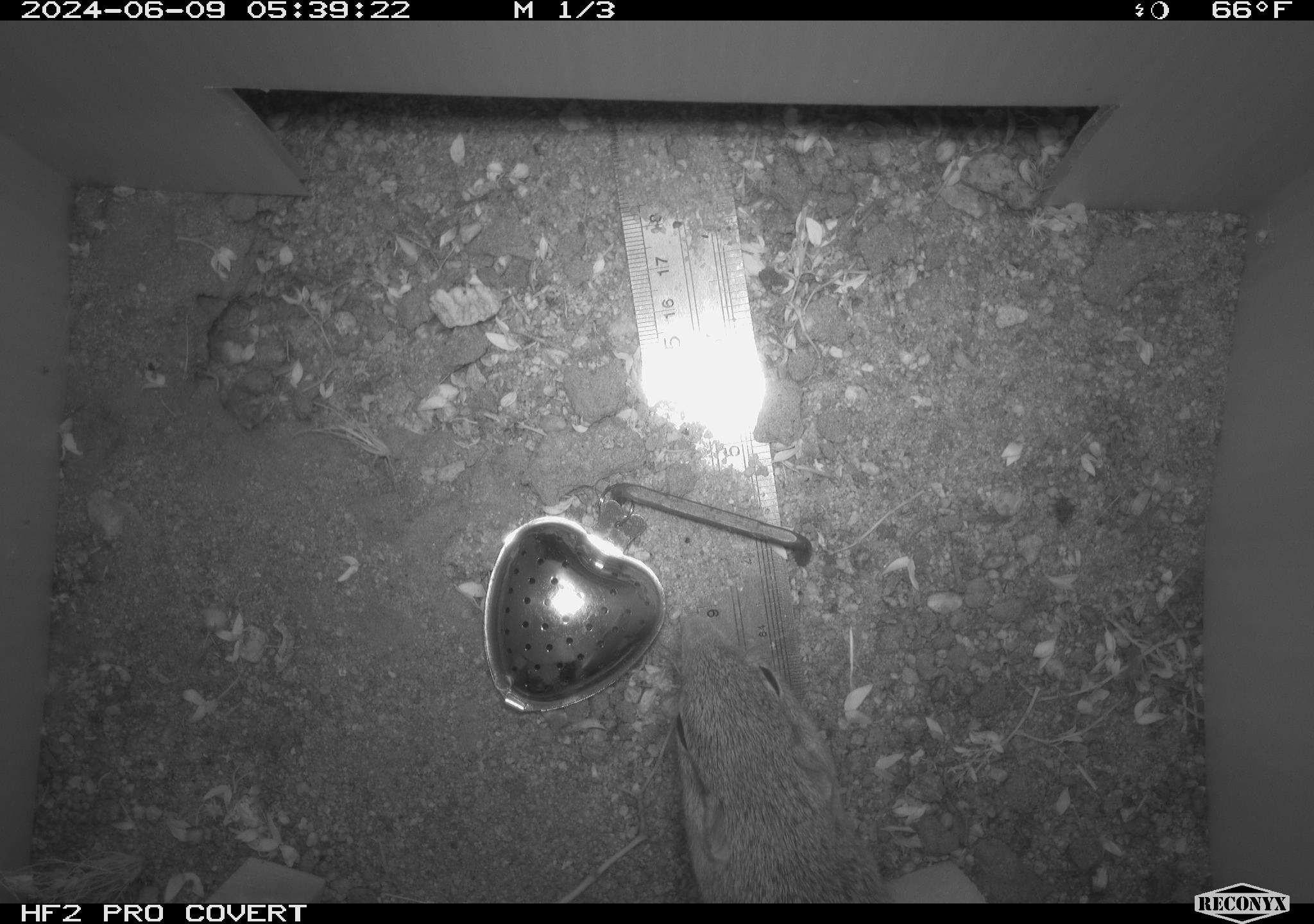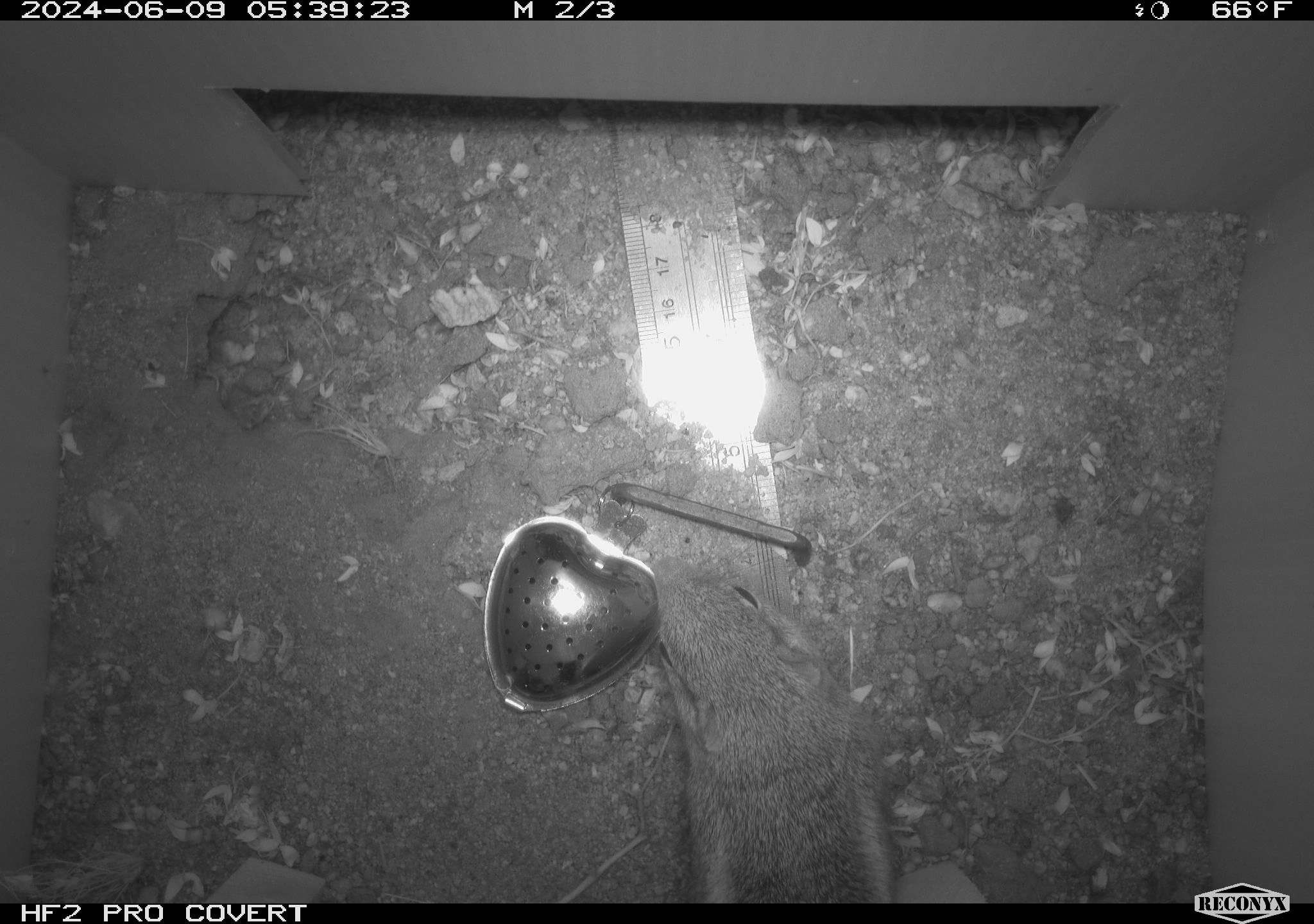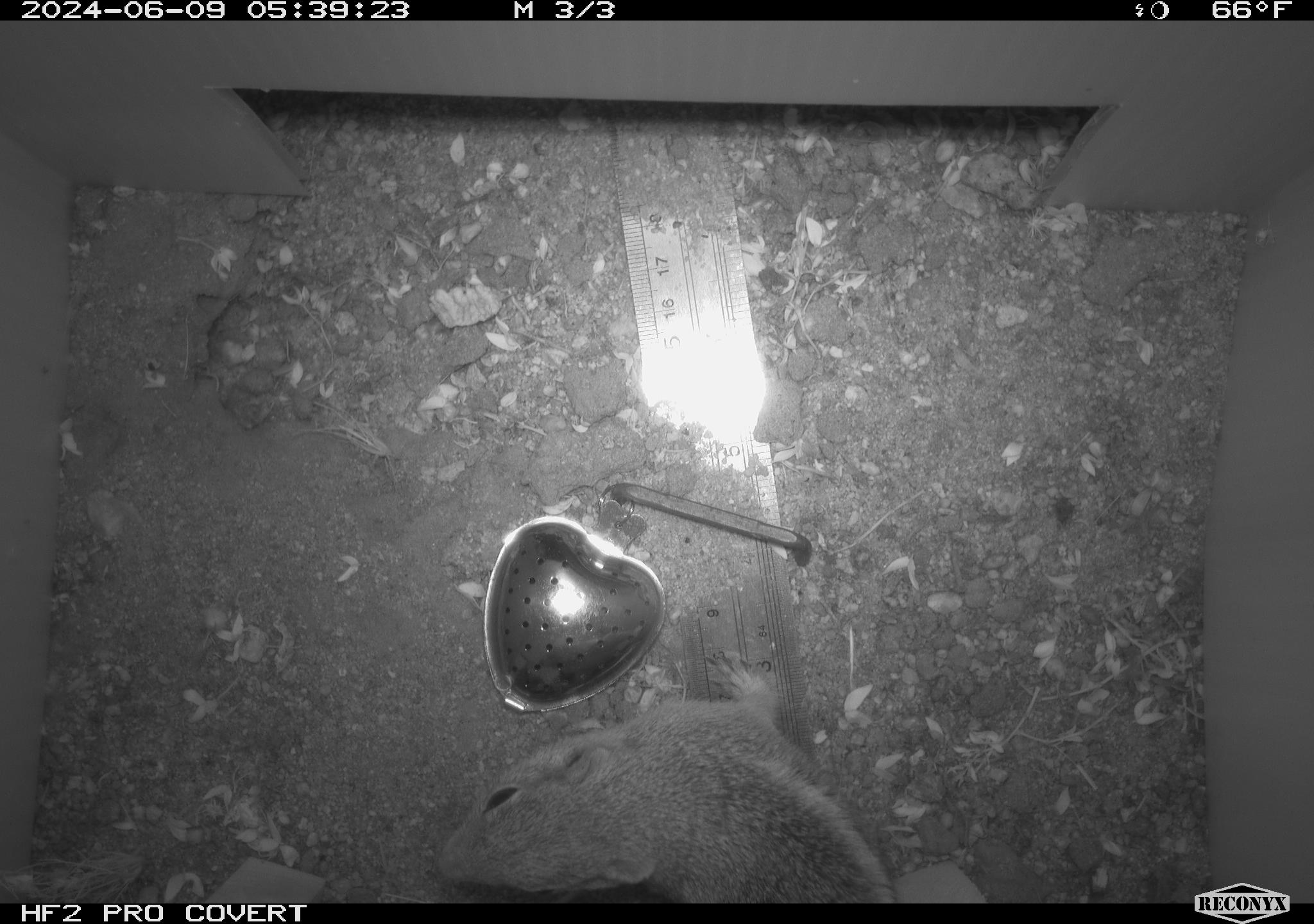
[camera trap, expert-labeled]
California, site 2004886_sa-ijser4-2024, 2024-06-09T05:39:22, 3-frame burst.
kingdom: Animalia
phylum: Chordata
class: Mammalia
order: Rodentia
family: Sciuridae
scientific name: Sciuridae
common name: squirrels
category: sciuridae family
Sciuridae family (squirrels) (Sciuridae).